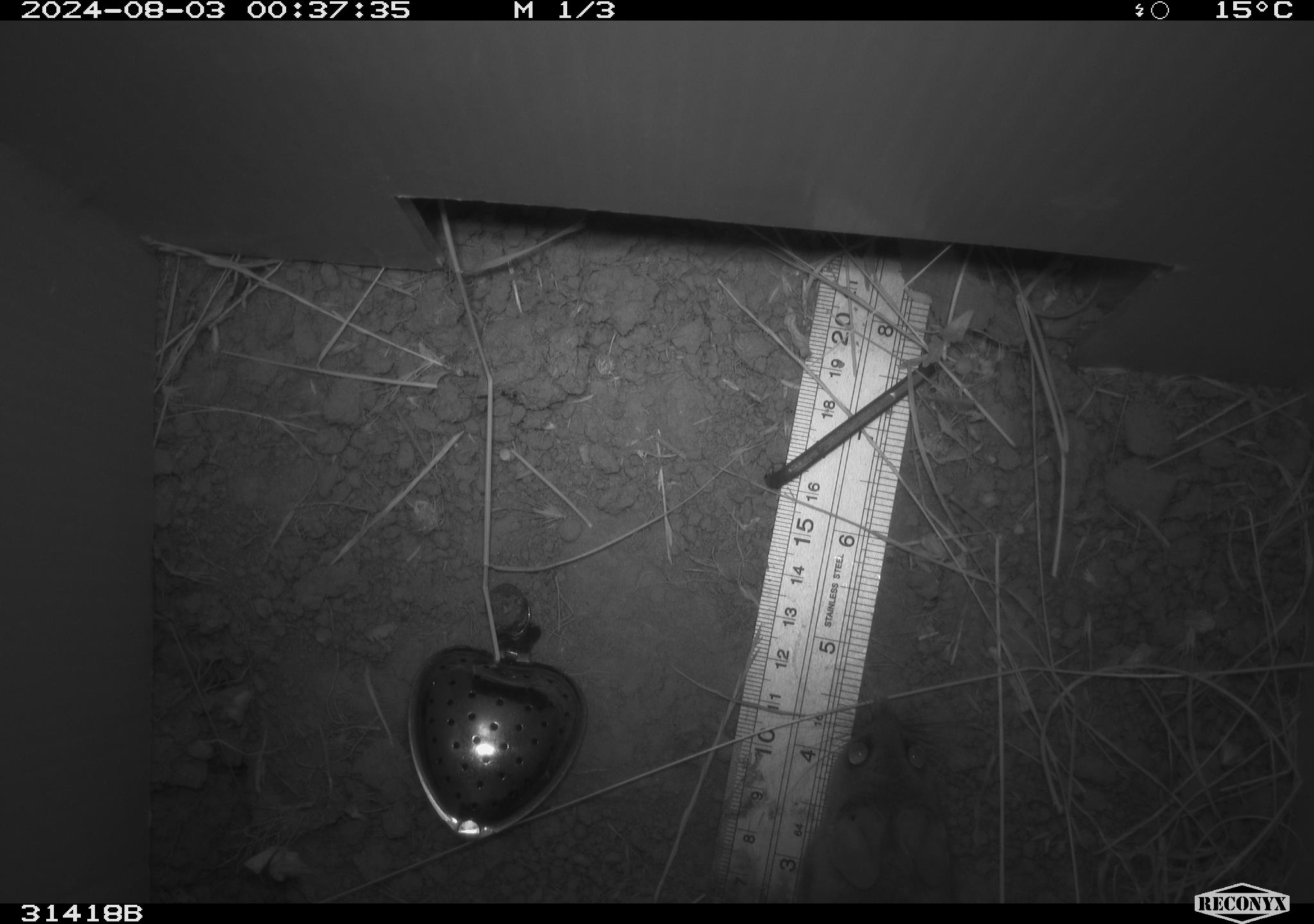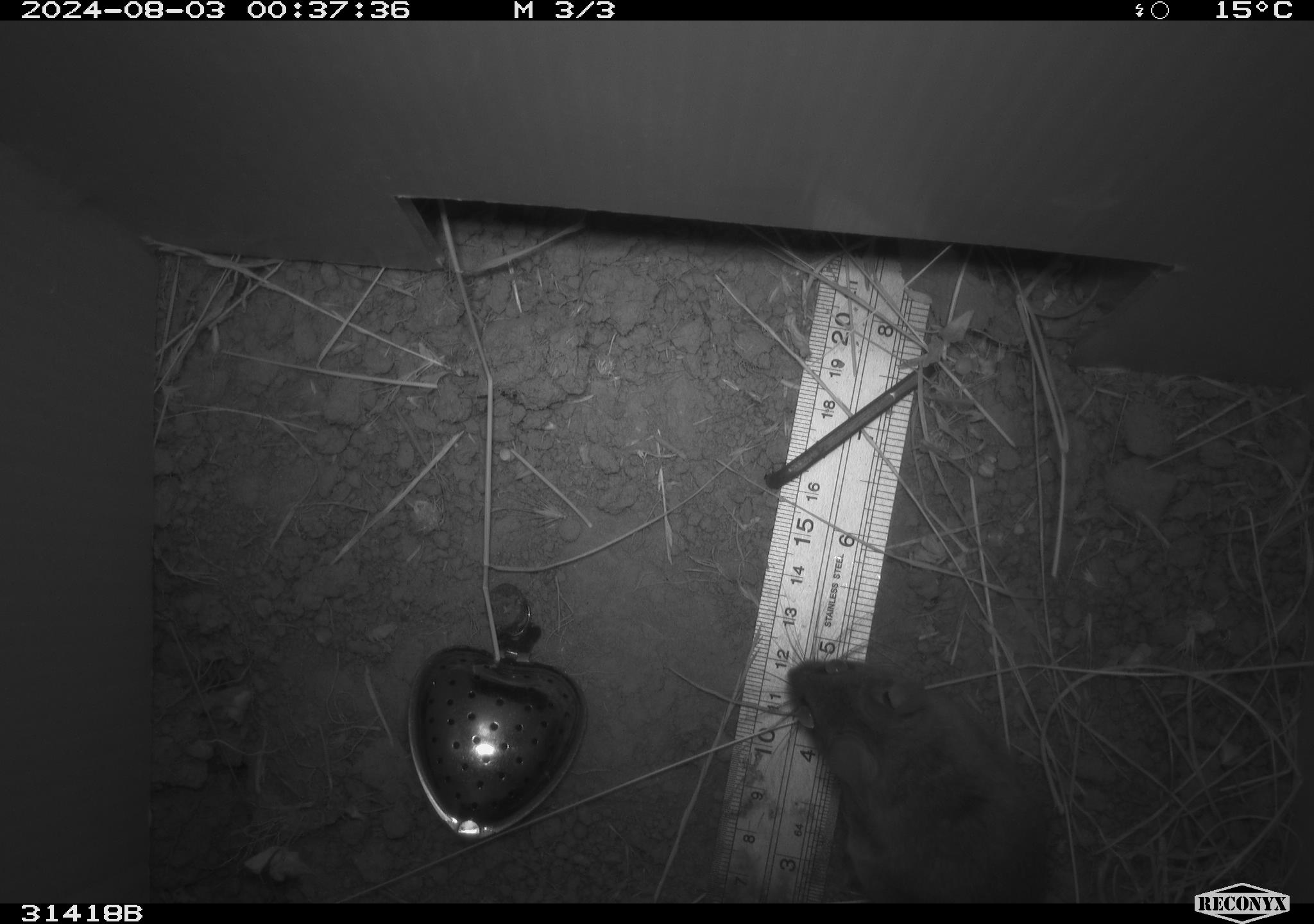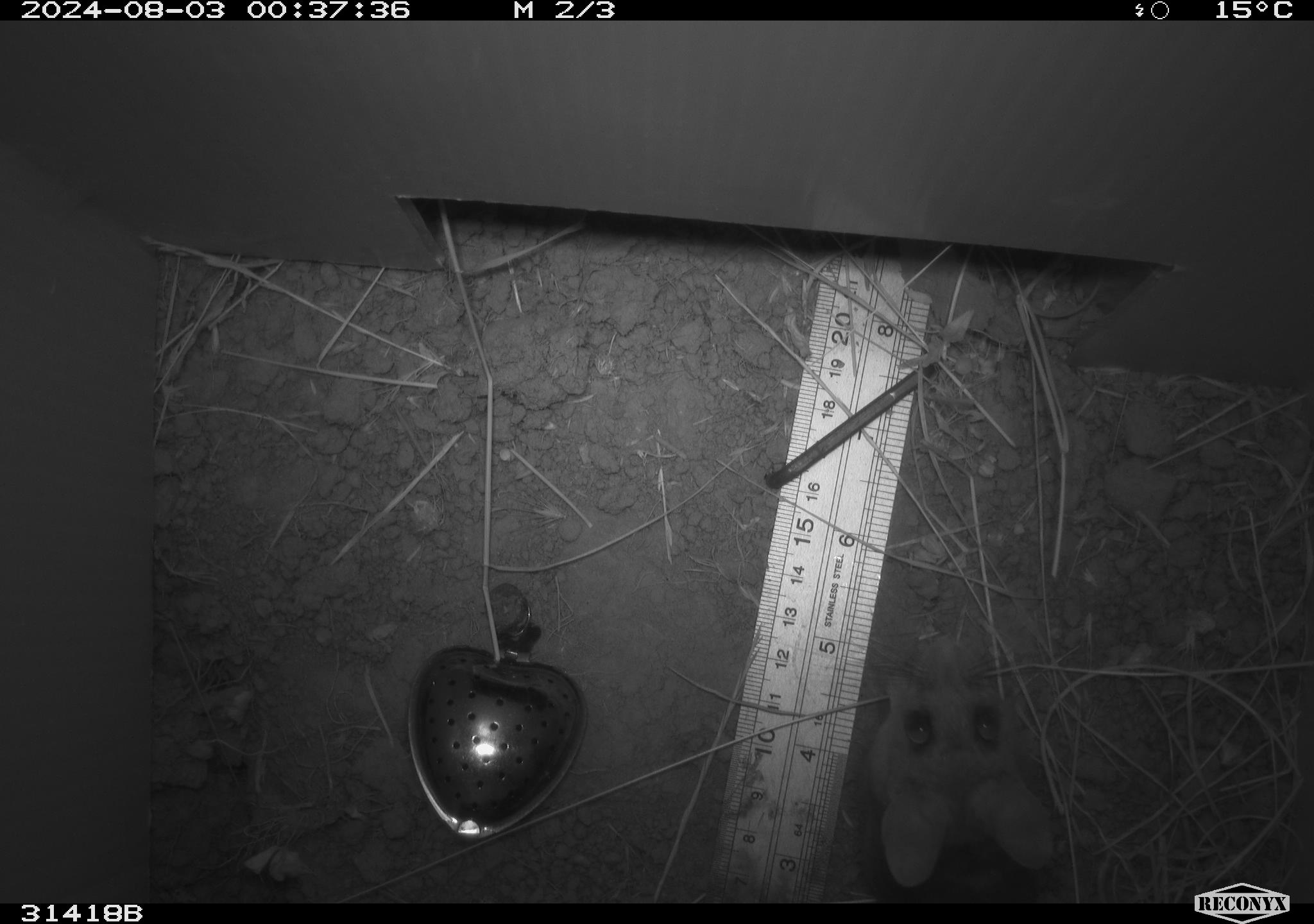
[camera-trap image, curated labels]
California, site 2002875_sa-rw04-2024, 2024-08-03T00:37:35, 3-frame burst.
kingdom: Animalia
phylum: Chordata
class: Mammalia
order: Rodentia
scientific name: Rodentia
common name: rodent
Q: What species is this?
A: Rodent (Rodentia).